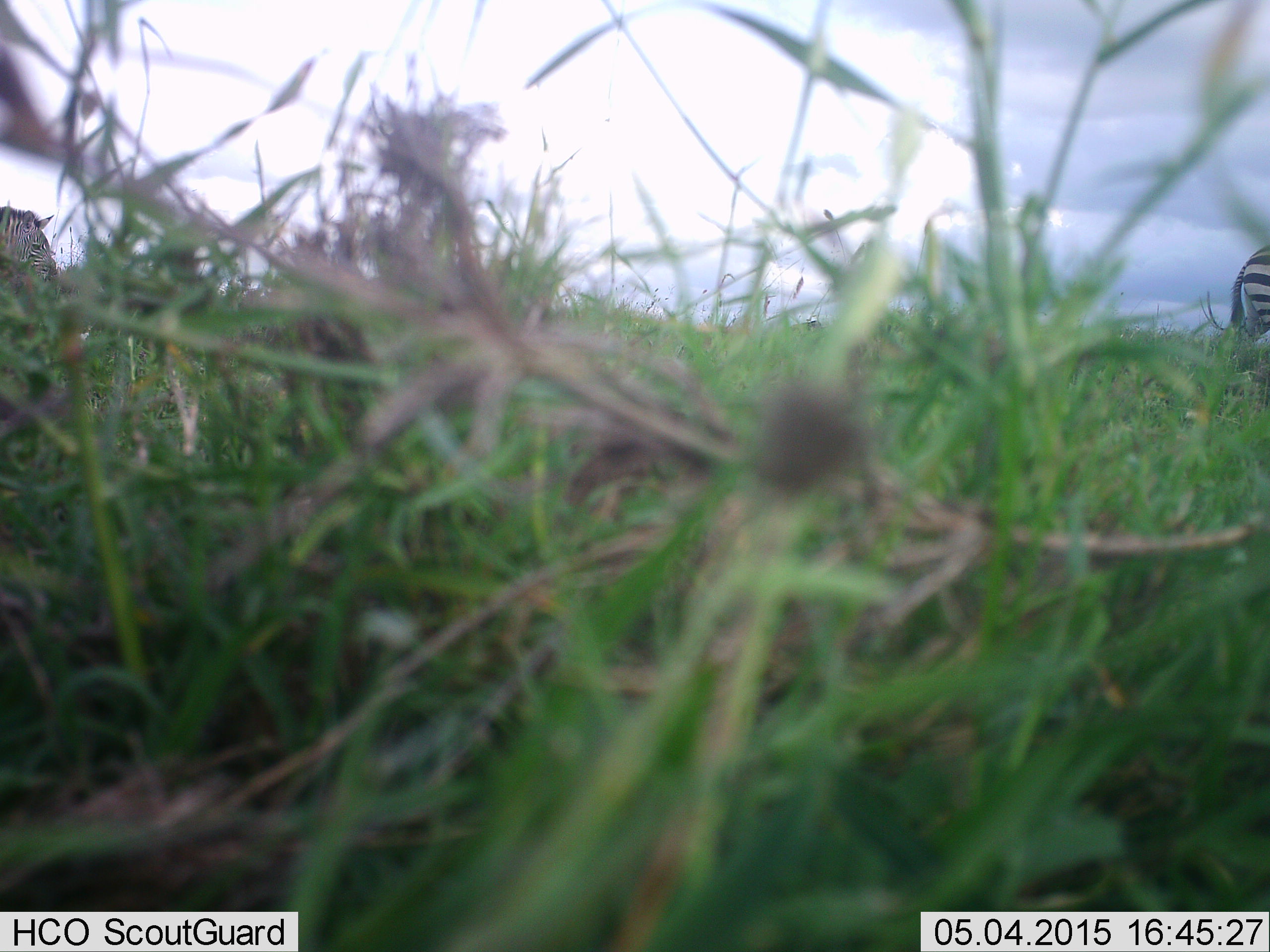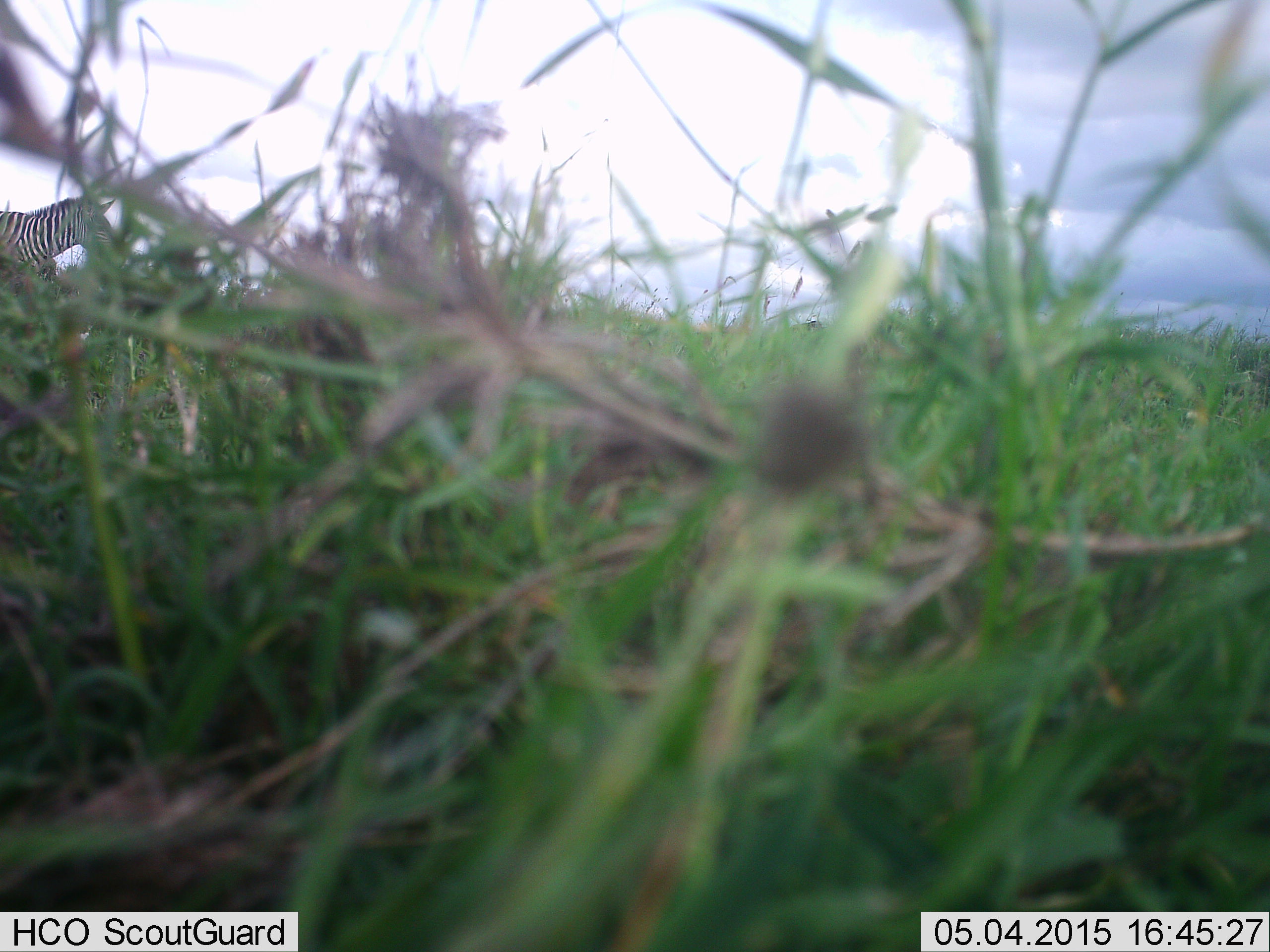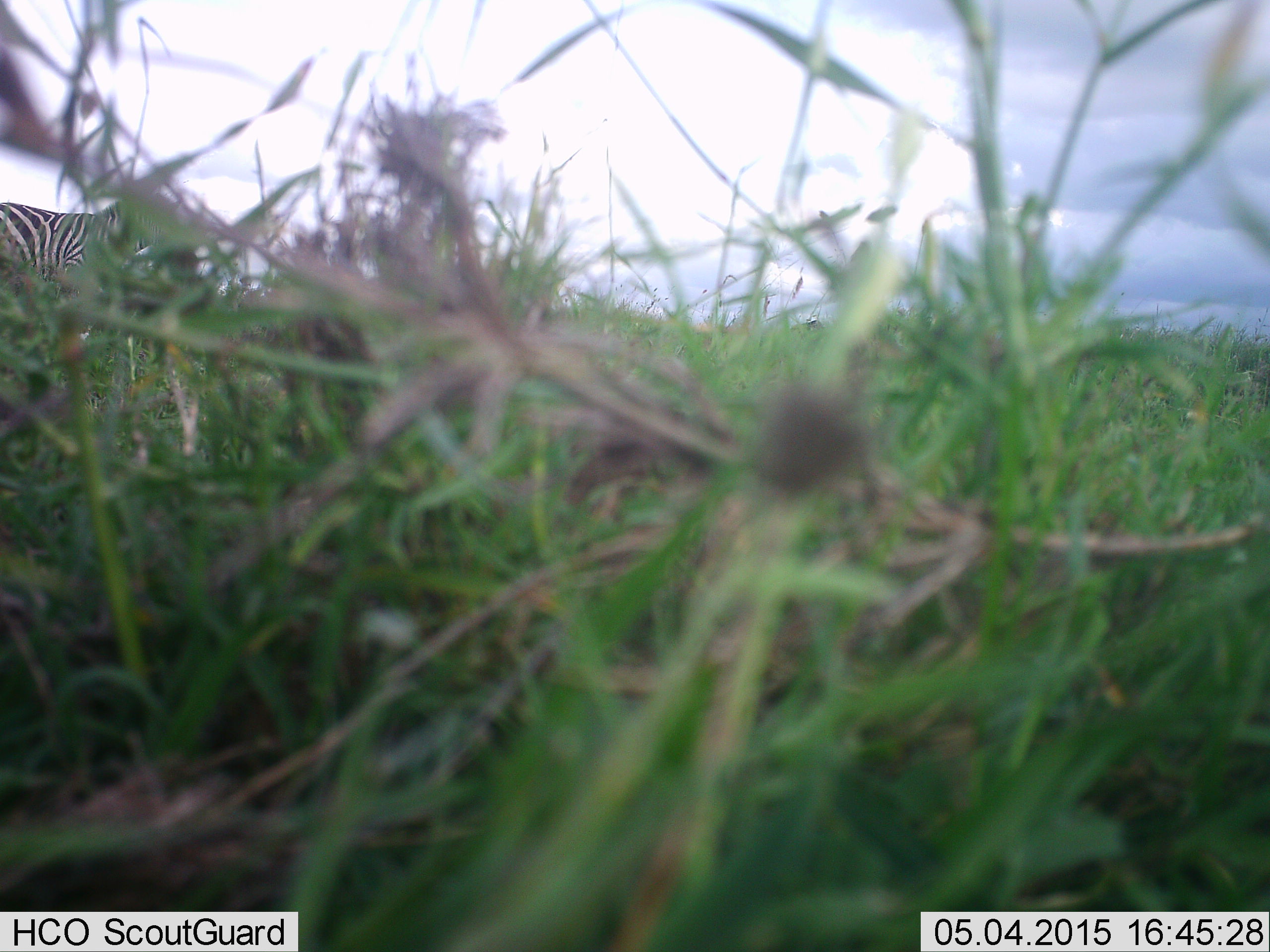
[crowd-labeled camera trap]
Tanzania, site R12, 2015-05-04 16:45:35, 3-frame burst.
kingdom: Animalia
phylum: Chordata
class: Mammalia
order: Perissodactyla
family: Equidae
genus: Equus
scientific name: Equus quagga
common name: plains zebra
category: zebra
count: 2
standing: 0%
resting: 0%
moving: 100%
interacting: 0%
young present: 0%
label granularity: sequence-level